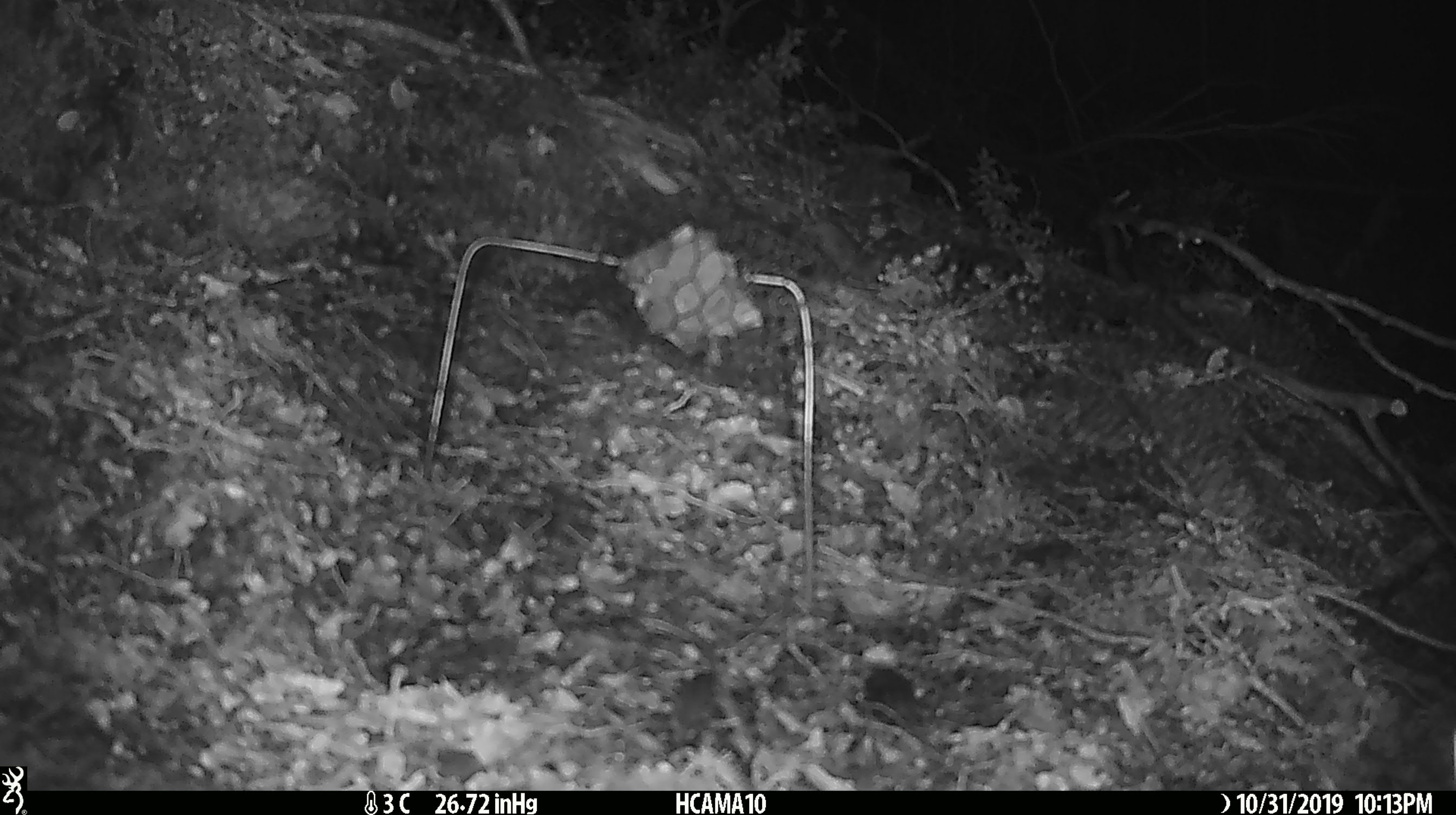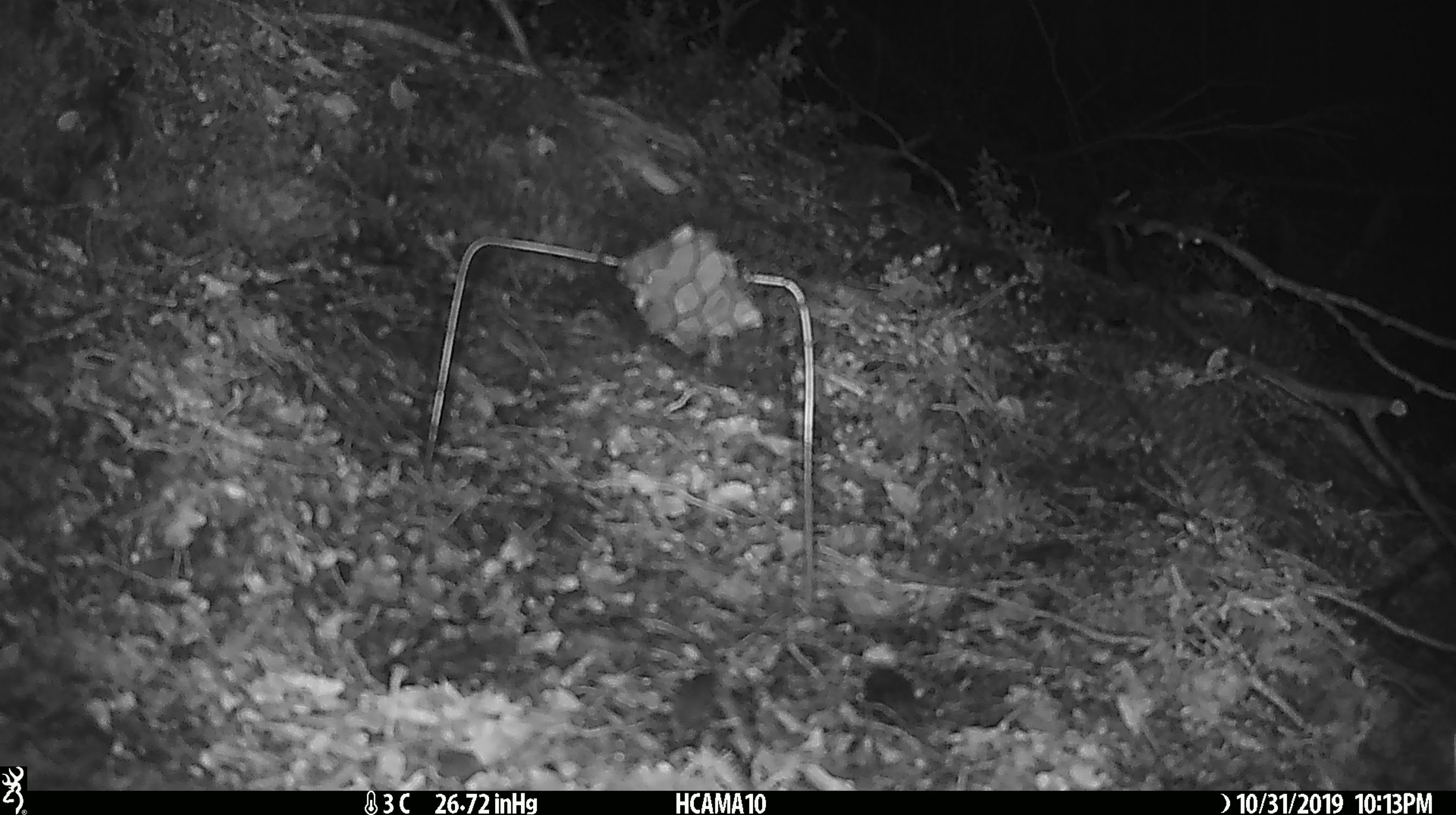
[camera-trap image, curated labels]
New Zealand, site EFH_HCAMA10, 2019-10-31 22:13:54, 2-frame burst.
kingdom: Animalia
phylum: Chordata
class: Mammalia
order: Rodentia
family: Muridae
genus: Mus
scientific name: Mus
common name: mouse